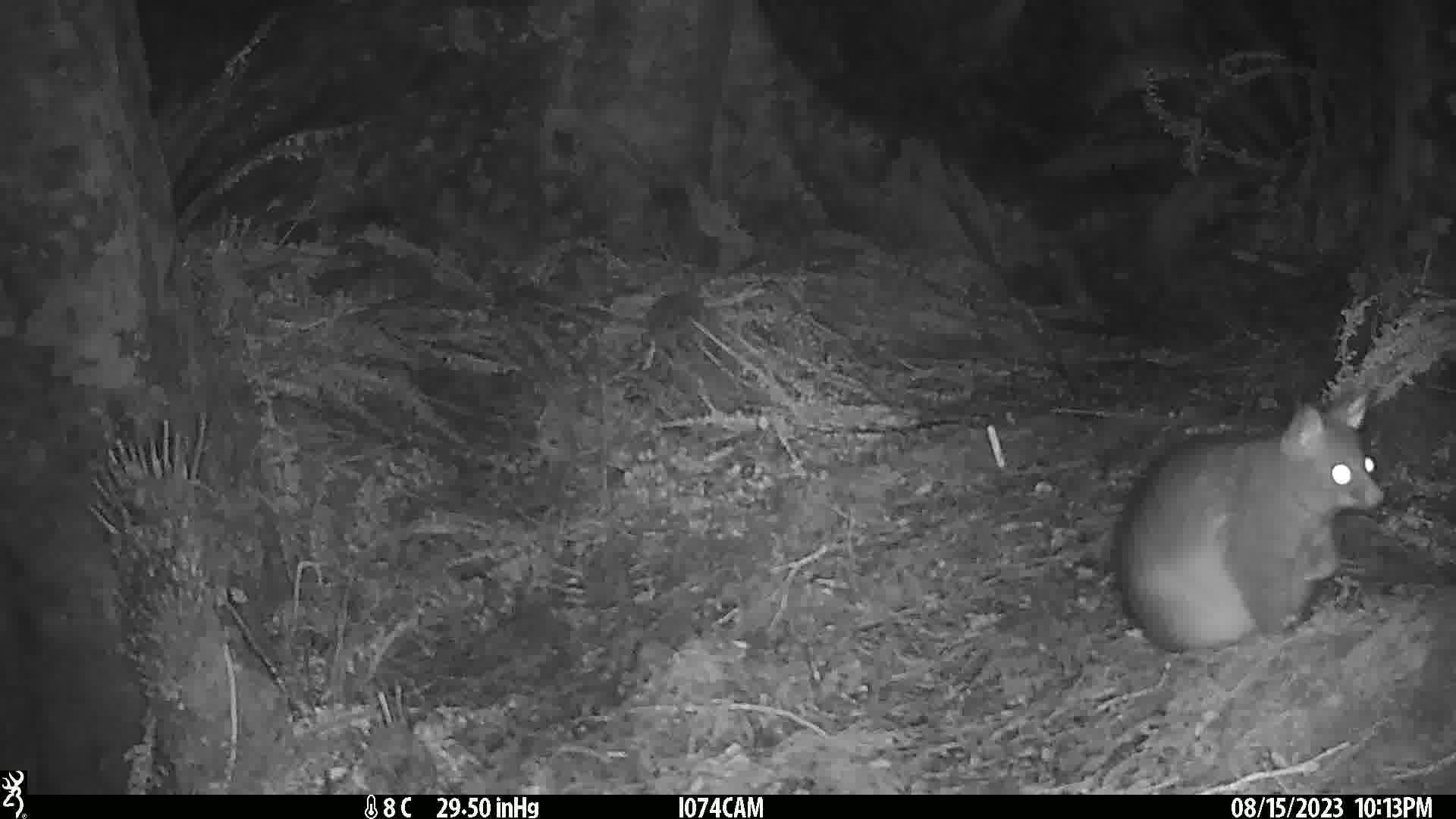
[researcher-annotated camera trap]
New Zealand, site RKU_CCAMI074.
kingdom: Animalia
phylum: Chordata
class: Mammalia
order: Diprotodontia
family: Phalangeridae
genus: Trichosurus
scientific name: Trichosurus vulpecula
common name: common brushtail possum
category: possum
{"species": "possum (common brushtail possum) (Trichosurus vulpecula)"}